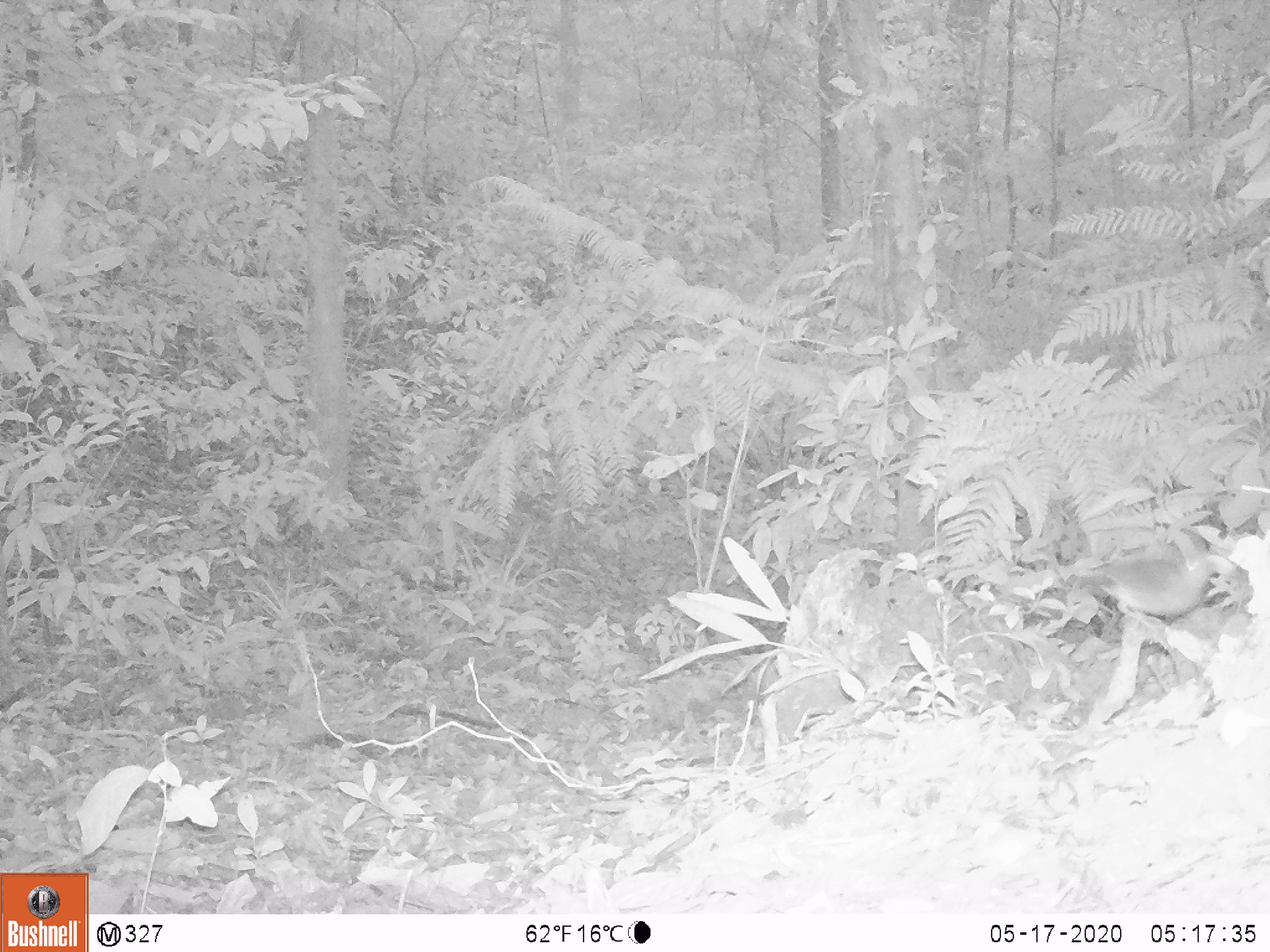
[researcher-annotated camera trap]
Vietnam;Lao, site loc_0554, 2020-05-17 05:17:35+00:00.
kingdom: Animalia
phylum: Chordata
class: Mammalia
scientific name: Mammalia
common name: mammal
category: unidentified small mammal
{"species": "unidentified small mammal (mammal) (Mammalia)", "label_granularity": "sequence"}